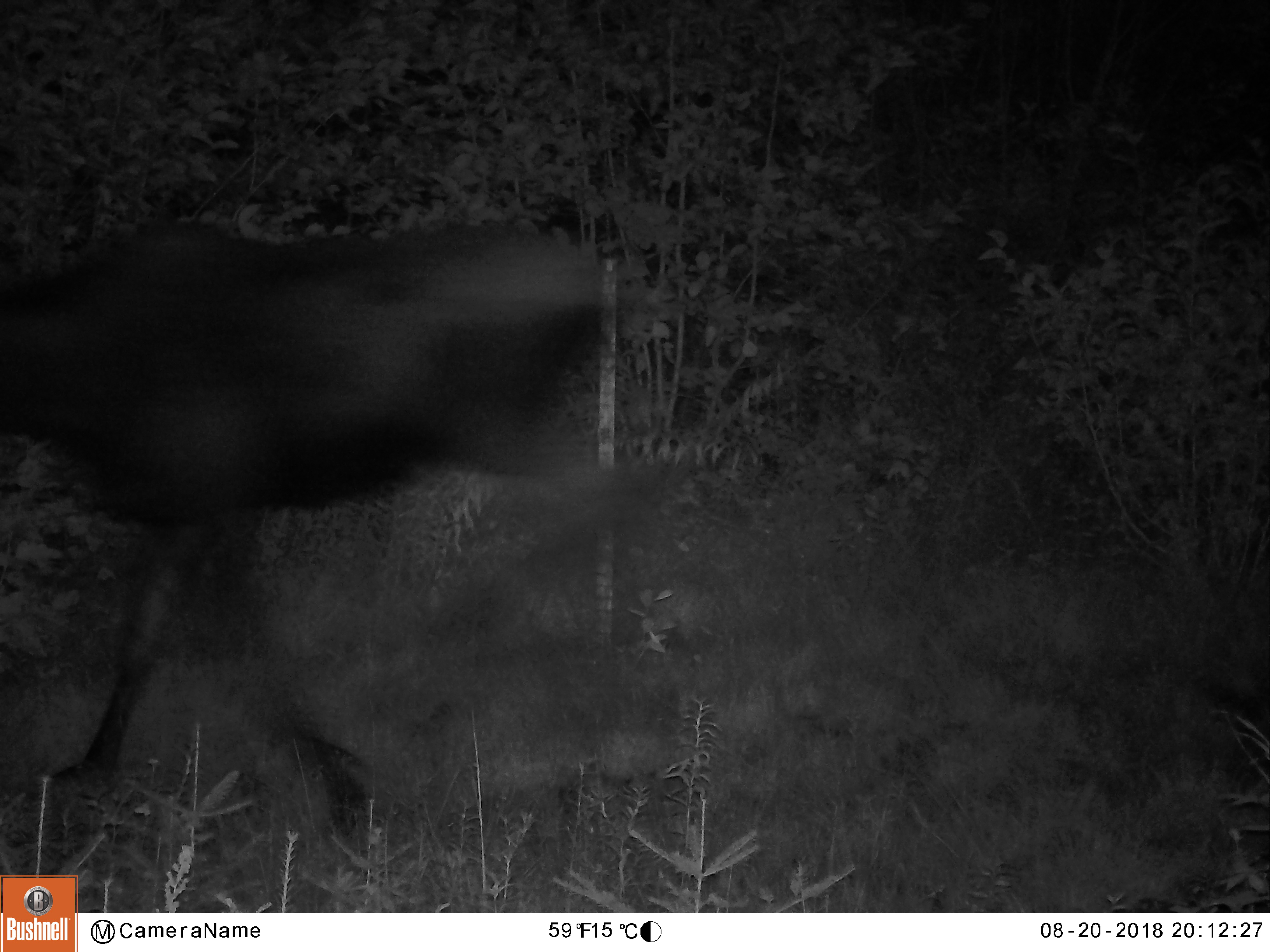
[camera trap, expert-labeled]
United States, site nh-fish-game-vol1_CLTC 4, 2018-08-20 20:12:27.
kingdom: Animalia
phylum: Chordata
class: Mammalia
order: Artiodactyla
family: Cervidae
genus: Alces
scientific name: Alces alces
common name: moose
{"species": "moose (Alces alces)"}